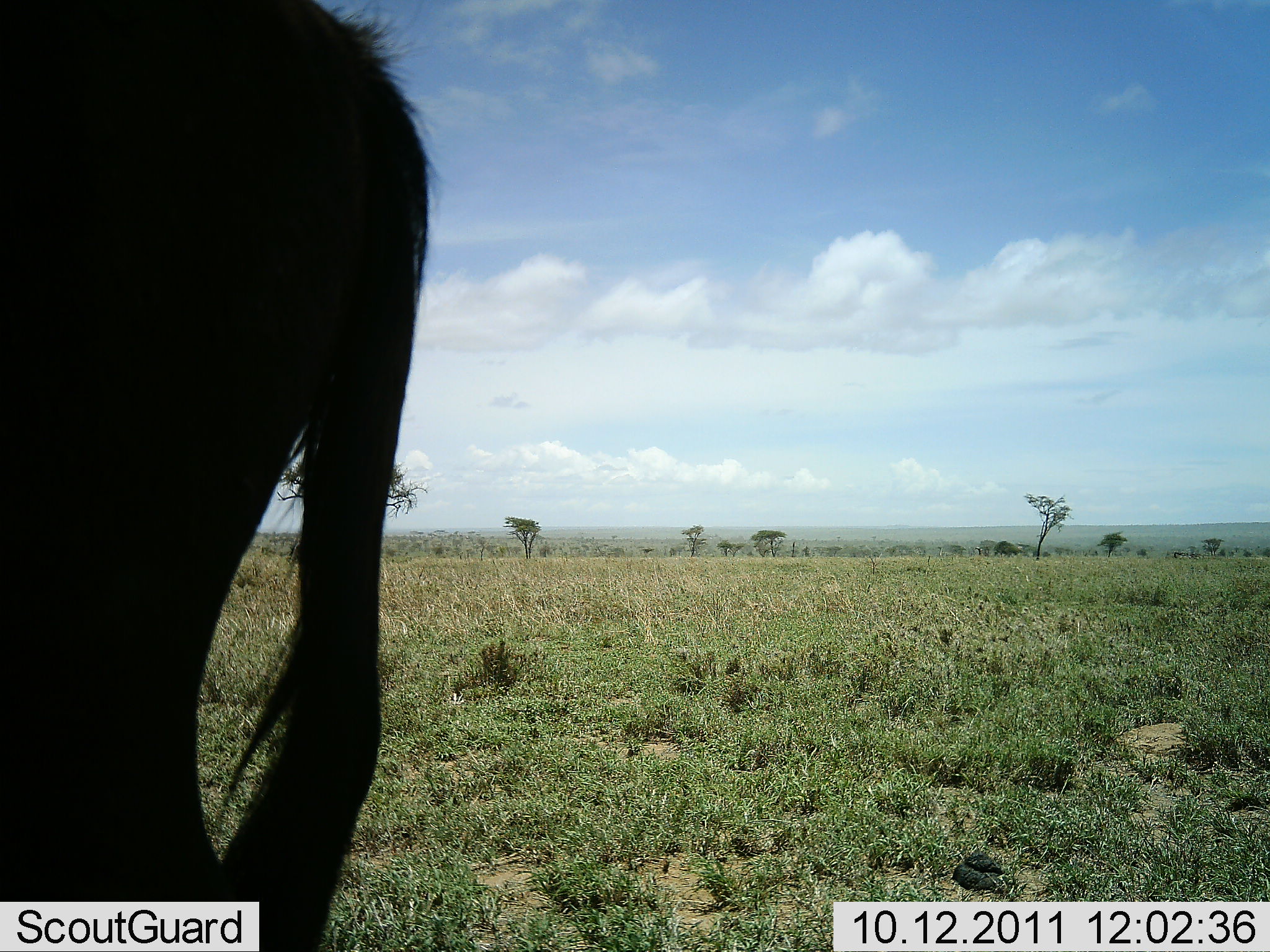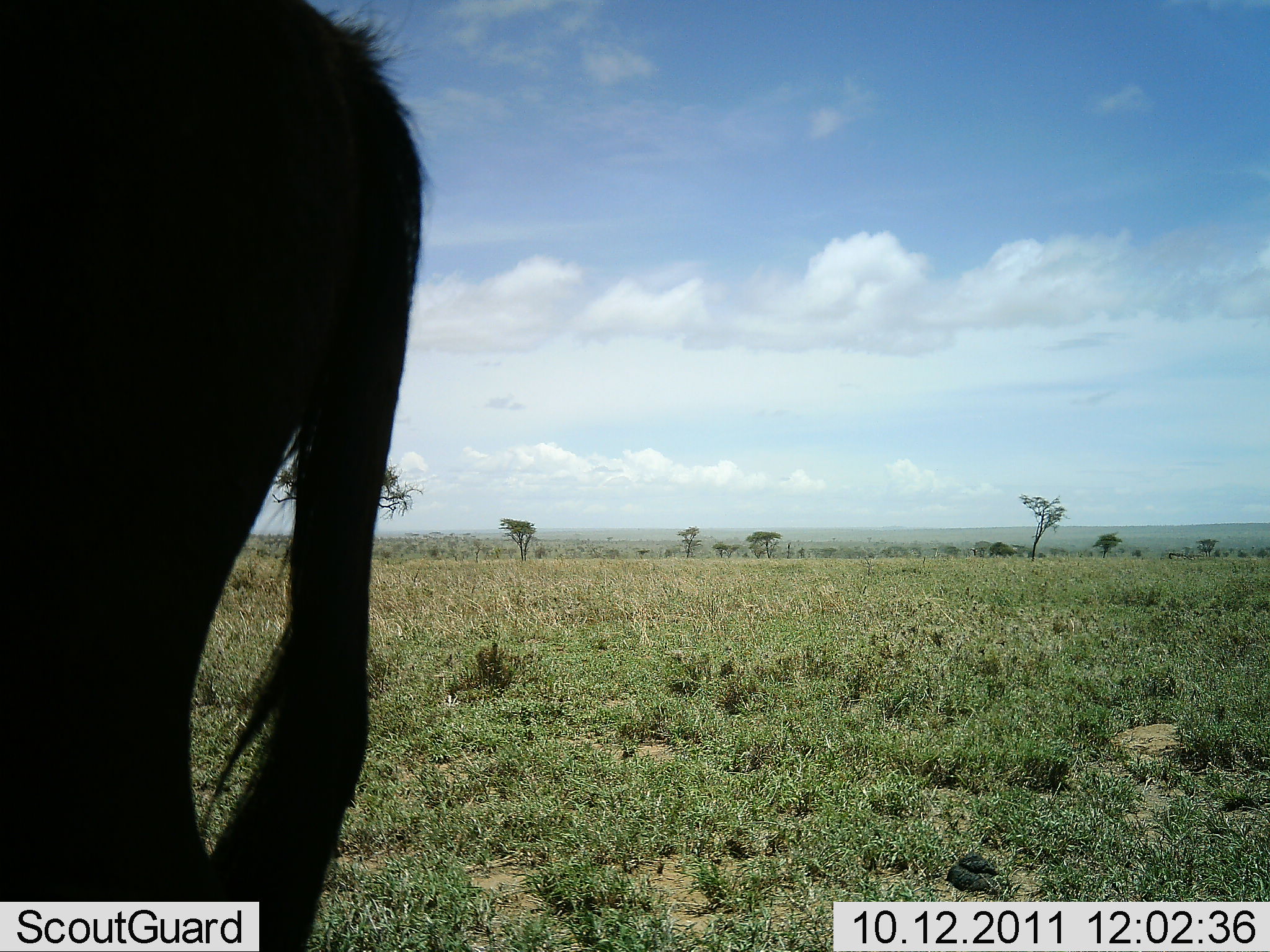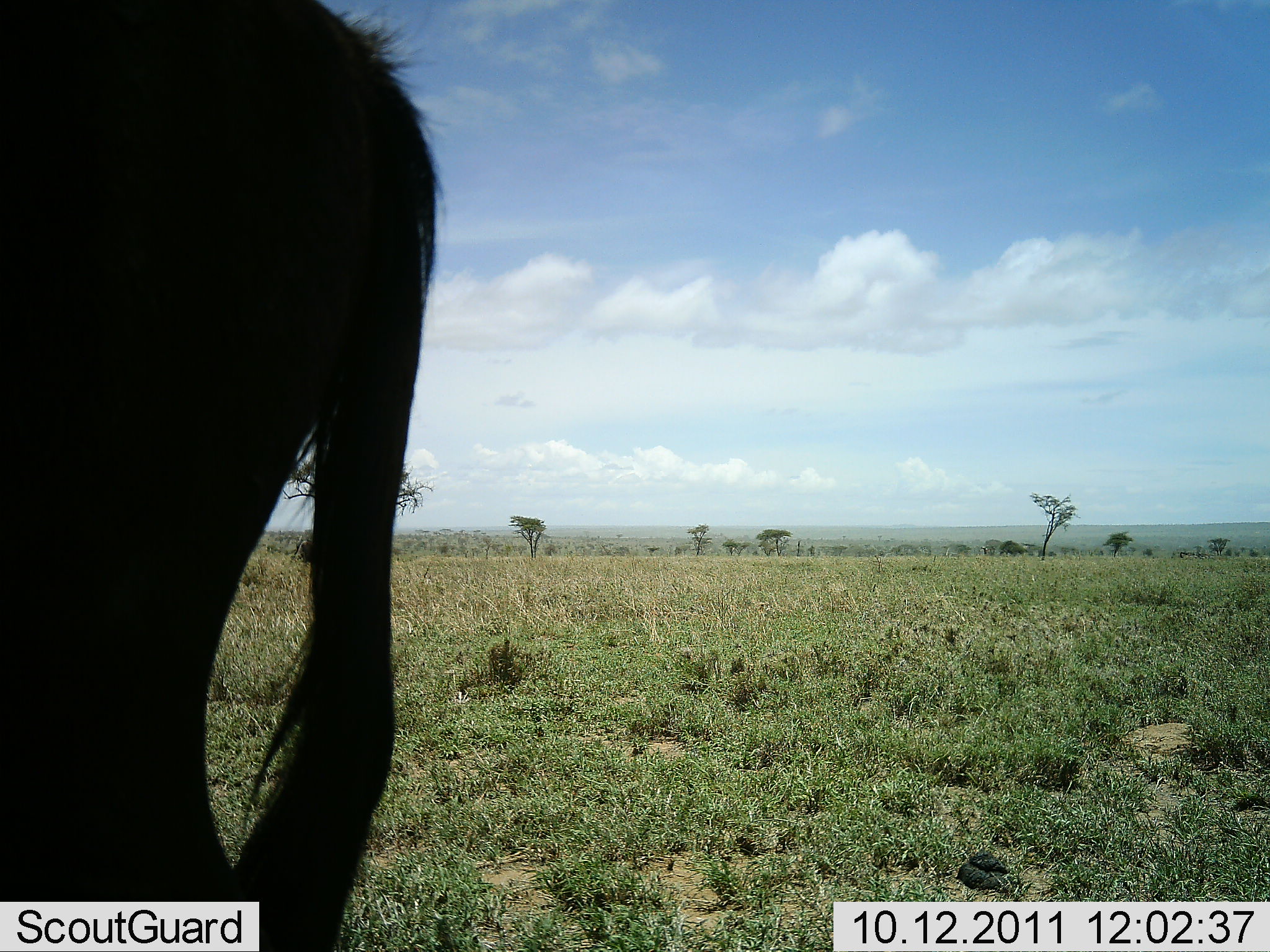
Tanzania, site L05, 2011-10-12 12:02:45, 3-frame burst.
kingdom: Animalia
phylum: Chordata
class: Mammalia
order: Artiodactyla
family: Bovidae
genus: Connochaetes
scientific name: Connochaetes taurinus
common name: blue wildebeest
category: wildebeest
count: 1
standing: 93%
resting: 7%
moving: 7%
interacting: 0%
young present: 0%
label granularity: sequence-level